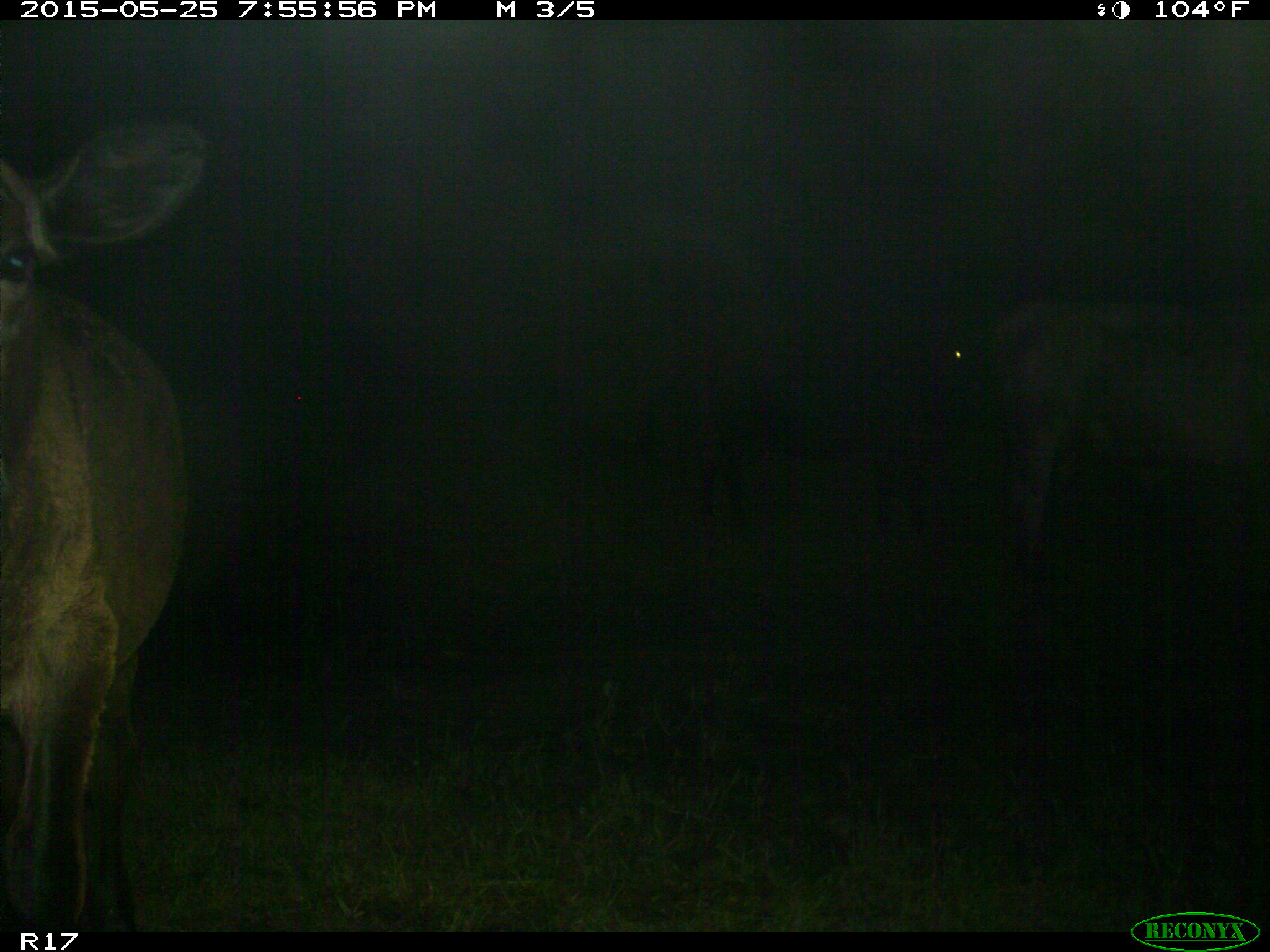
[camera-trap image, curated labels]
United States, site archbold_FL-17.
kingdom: Animalia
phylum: Chordata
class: Mammalia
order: Artiodactyla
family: Bovidae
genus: Bos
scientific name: Bos taurus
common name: domestic cow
Bos taurus (domestic cow).